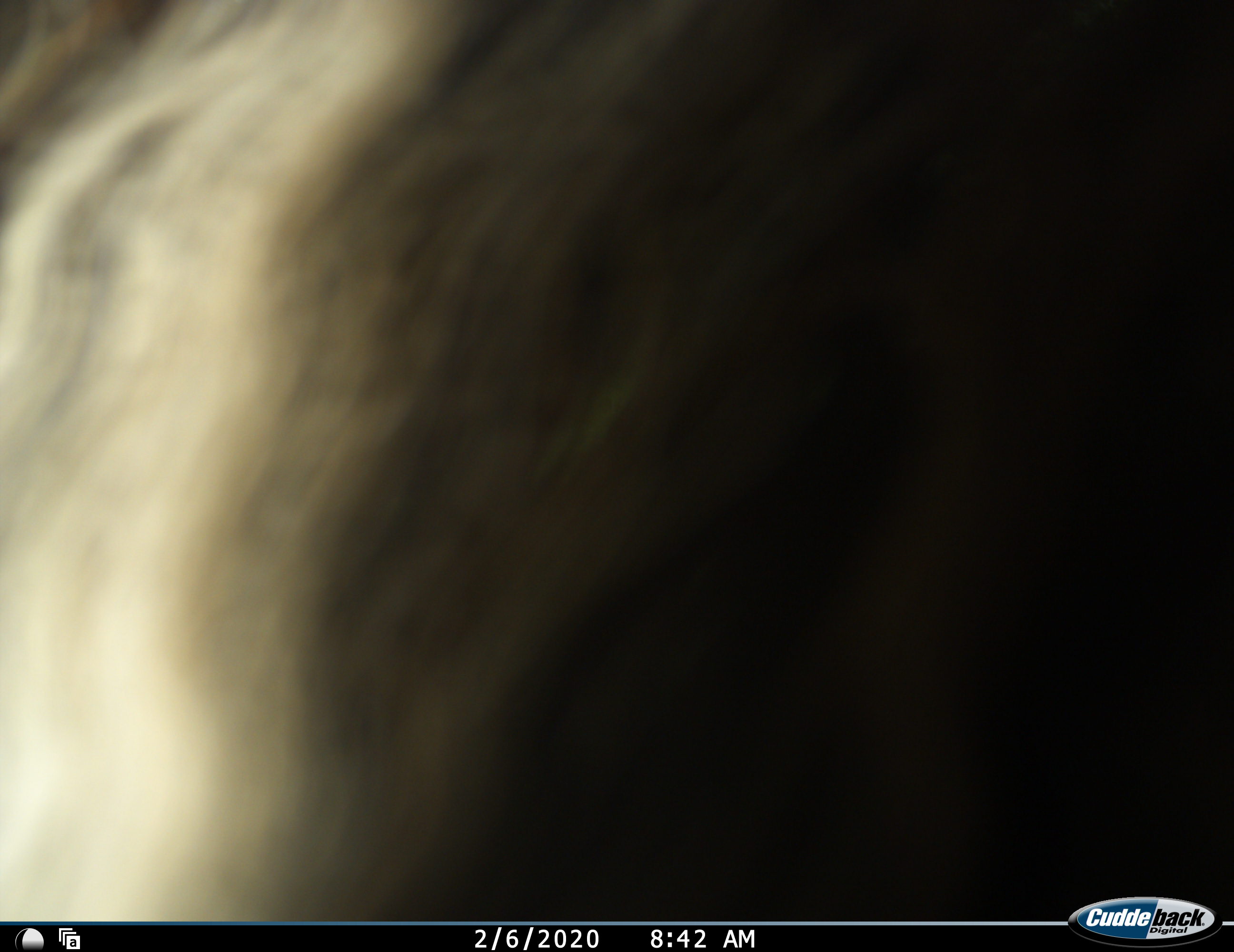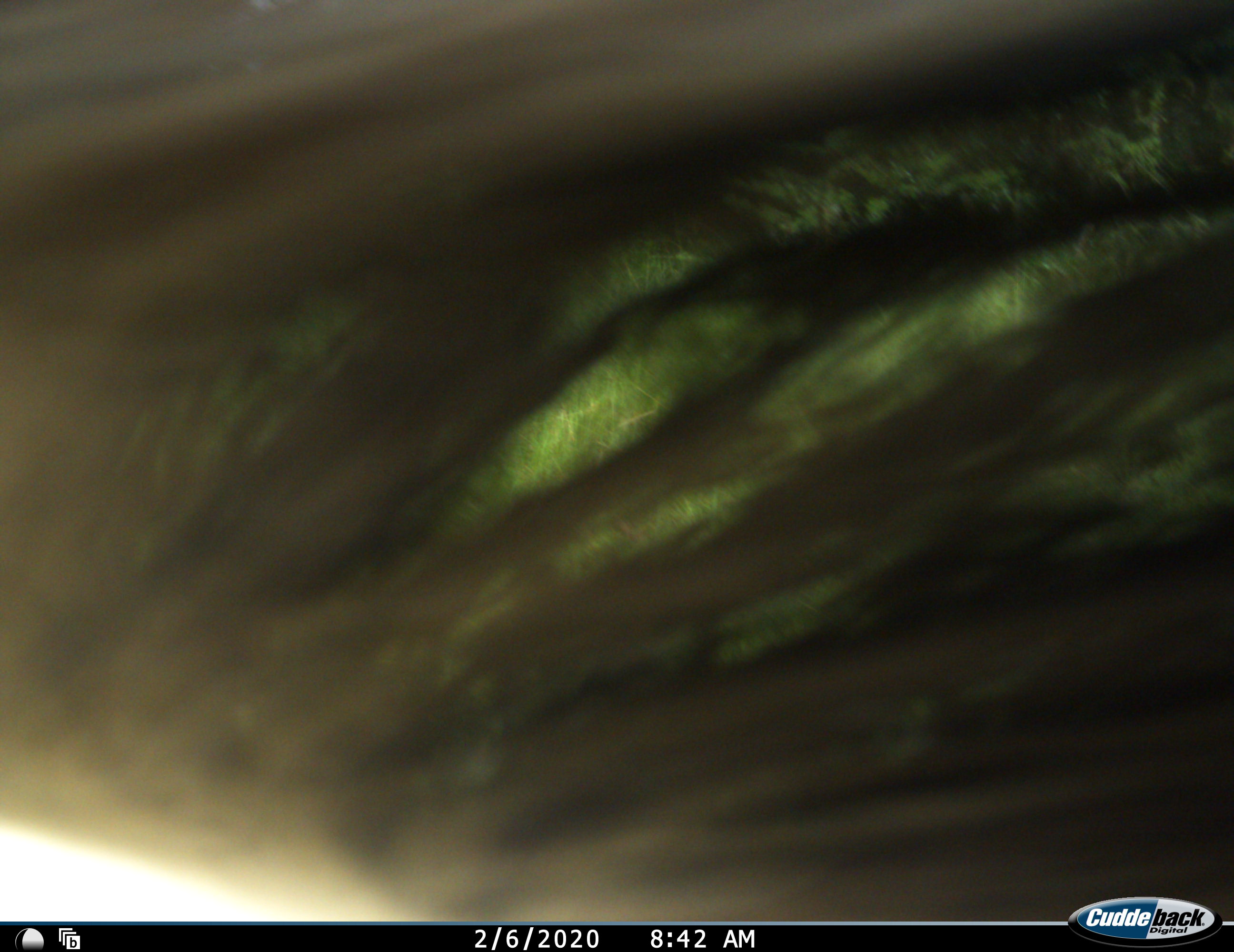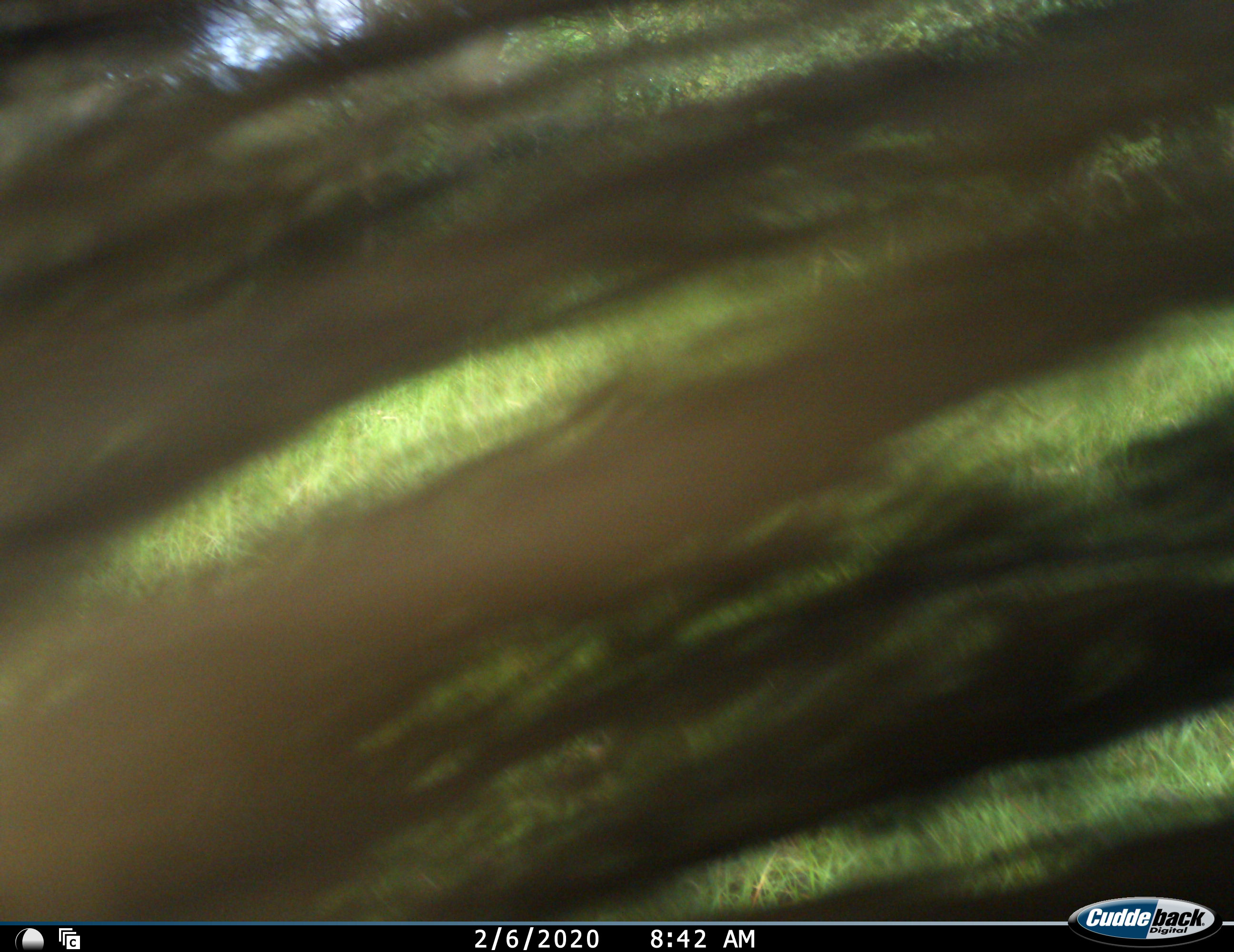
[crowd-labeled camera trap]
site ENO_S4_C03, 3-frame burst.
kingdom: Animalia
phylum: Chordata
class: Mammalia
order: Artiodactyla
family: Bovidae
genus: Connochaetes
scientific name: Connochaetes taurinus taurinus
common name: blue wildebeest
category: wildebeestblue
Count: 1.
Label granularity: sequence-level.